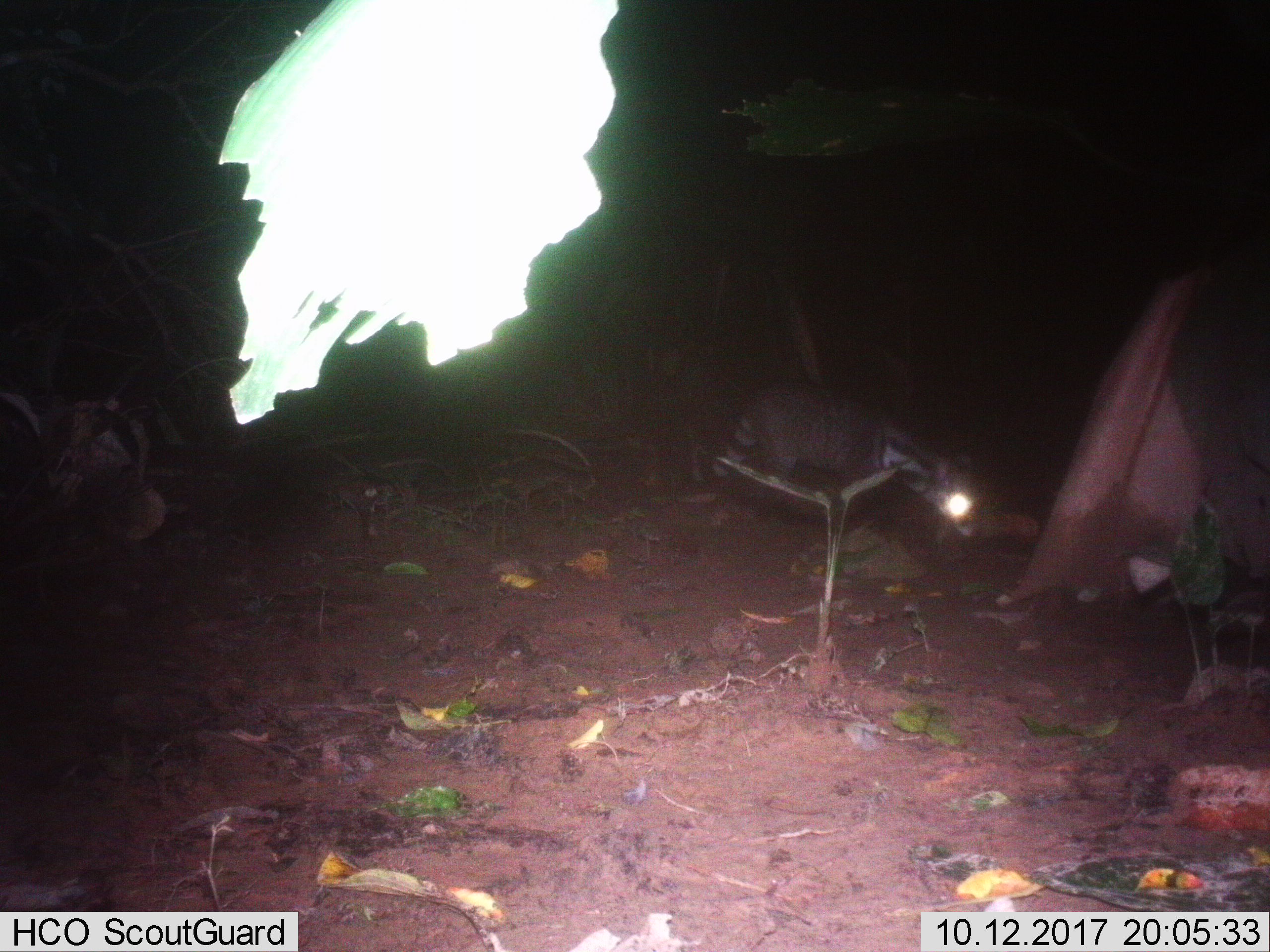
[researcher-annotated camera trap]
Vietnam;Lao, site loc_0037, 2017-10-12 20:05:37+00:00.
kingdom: Animalia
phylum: Chordata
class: Mammalia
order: Carnivora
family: Viverridae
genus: Viverra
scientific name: Viverra zibetha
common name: large indian civet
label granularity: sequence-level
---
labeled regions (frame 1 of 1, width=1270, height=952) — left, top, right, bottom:
large indian civet: 677, 381, 978, 539